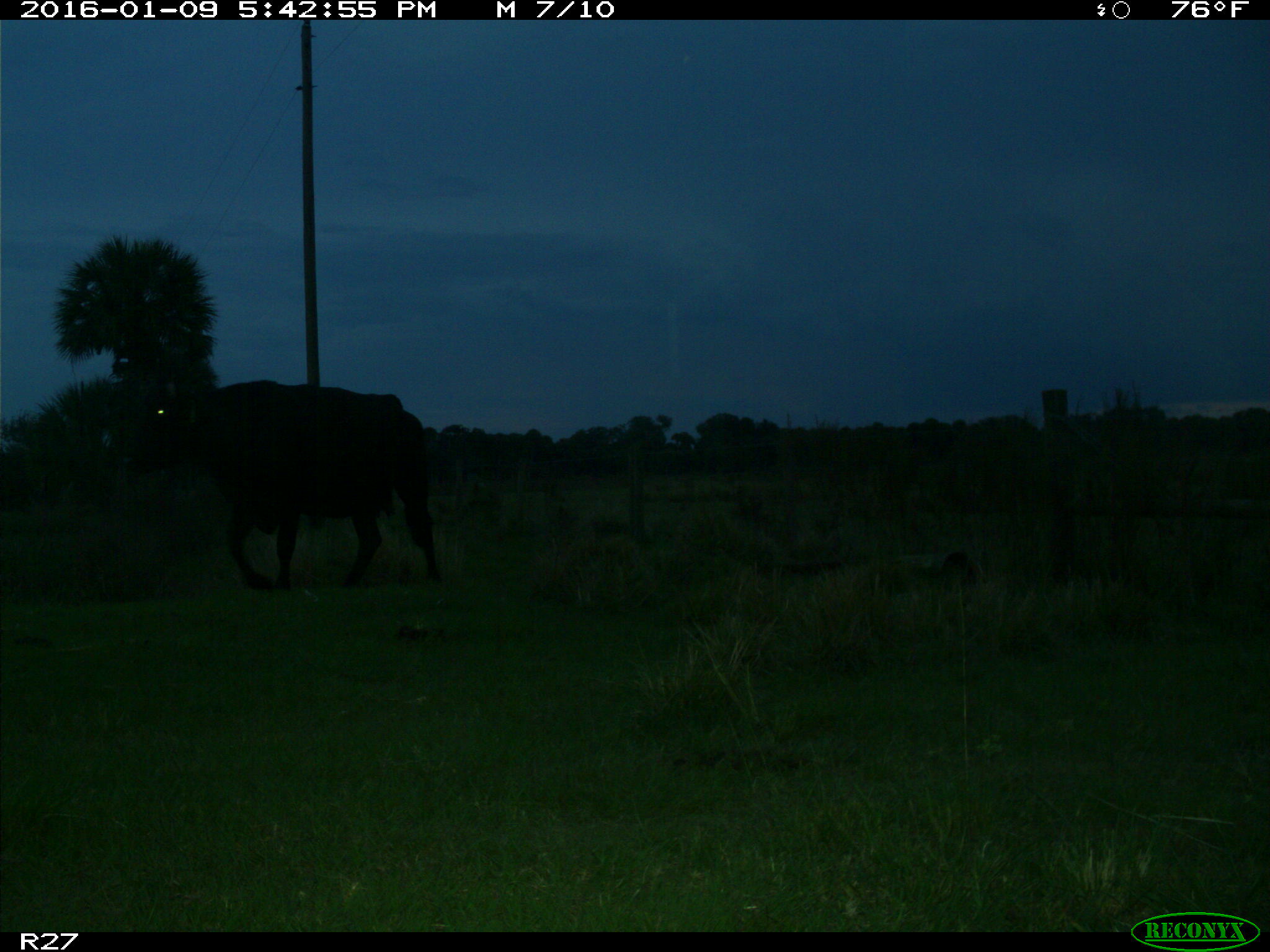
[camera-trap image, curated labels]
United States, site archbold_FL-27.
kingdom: Animalia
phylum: Chordata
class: Mammalia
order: Artiodactyla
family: Bovidae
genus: Bos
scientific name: Bos taurus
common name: domestic cow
Bos taurus (domestic cow).